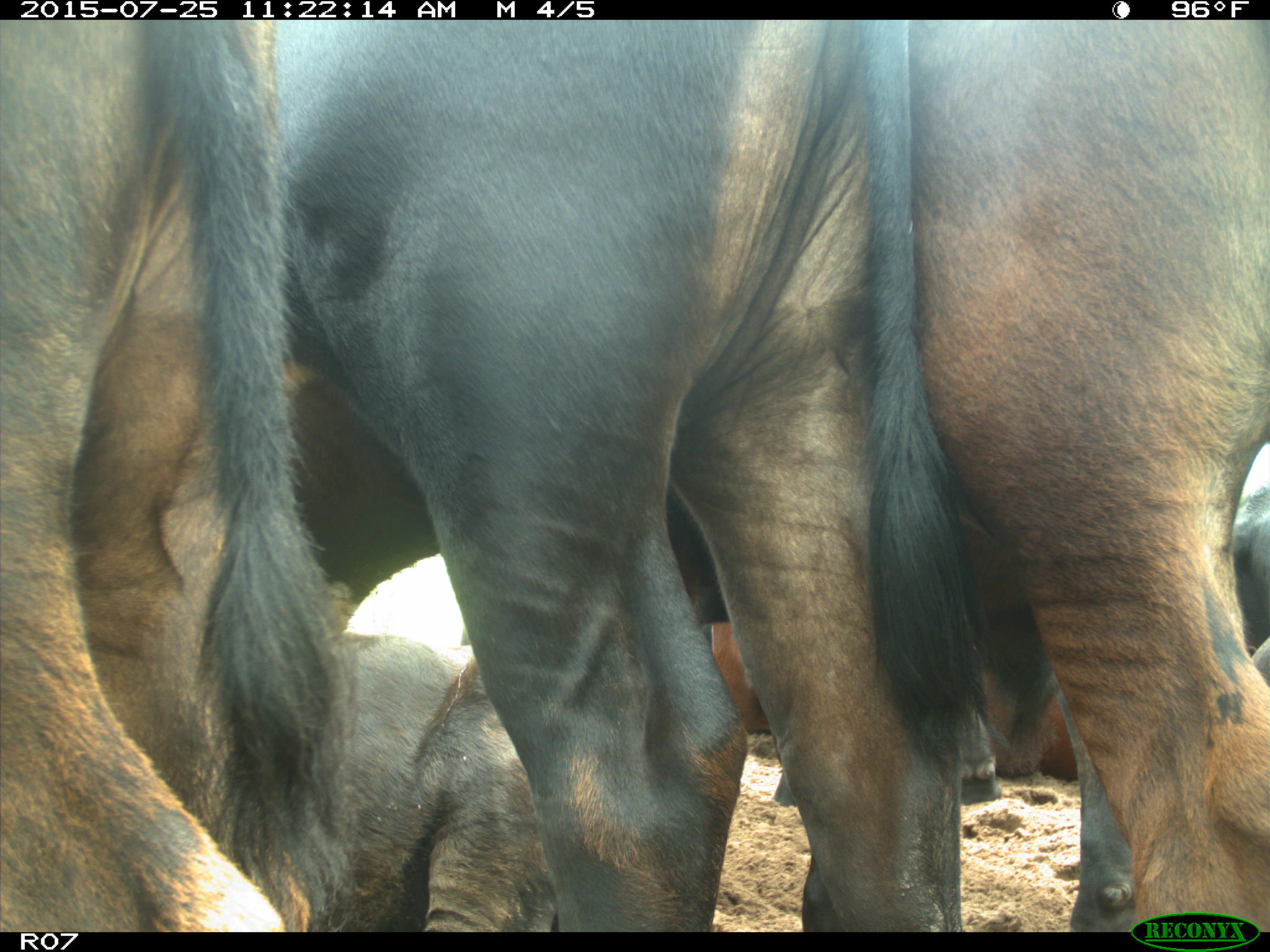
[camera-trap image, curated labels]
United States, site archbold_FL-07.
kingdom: Animalia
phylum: Chordata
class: Mammalia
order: Artiodactyla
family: Bovidae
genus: Bos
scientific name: Bos taurus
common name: domestic cow